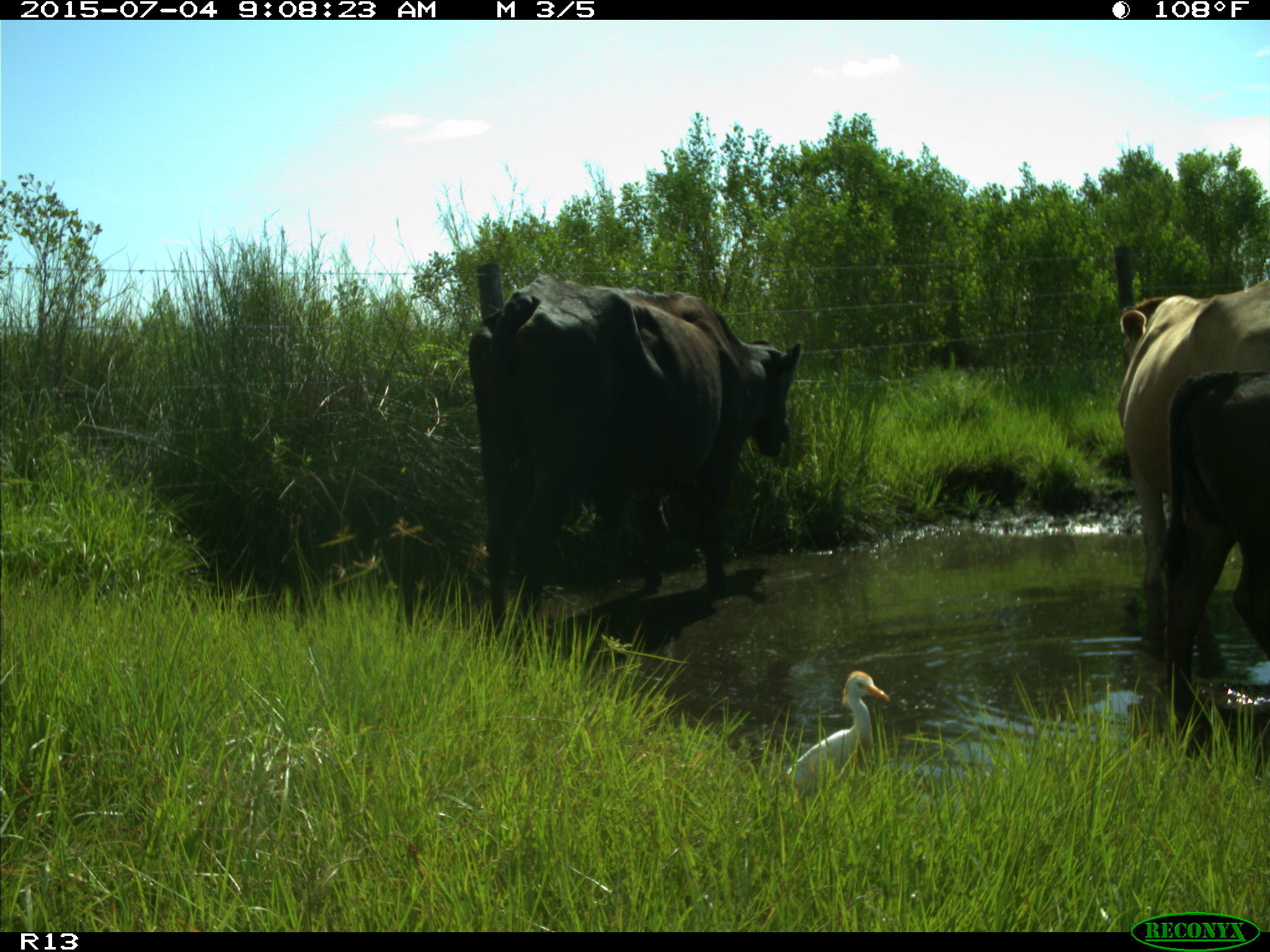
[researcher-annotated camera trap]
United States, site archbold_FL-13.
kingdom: Animalia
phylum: Chordata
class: Mammalia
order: Artiodactyla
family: Bovidae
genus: Bos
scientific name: Bos taurus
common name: domestic cow